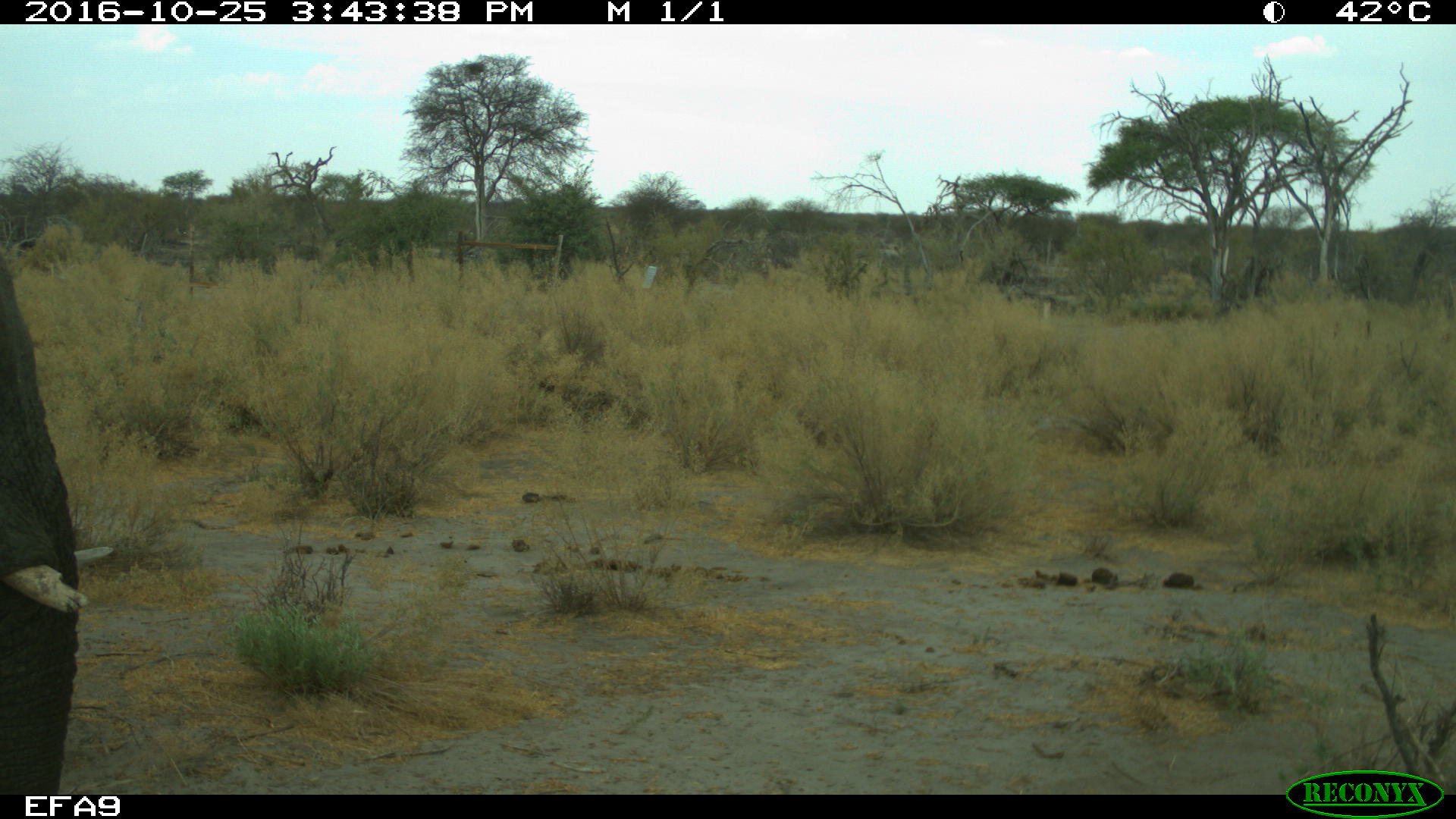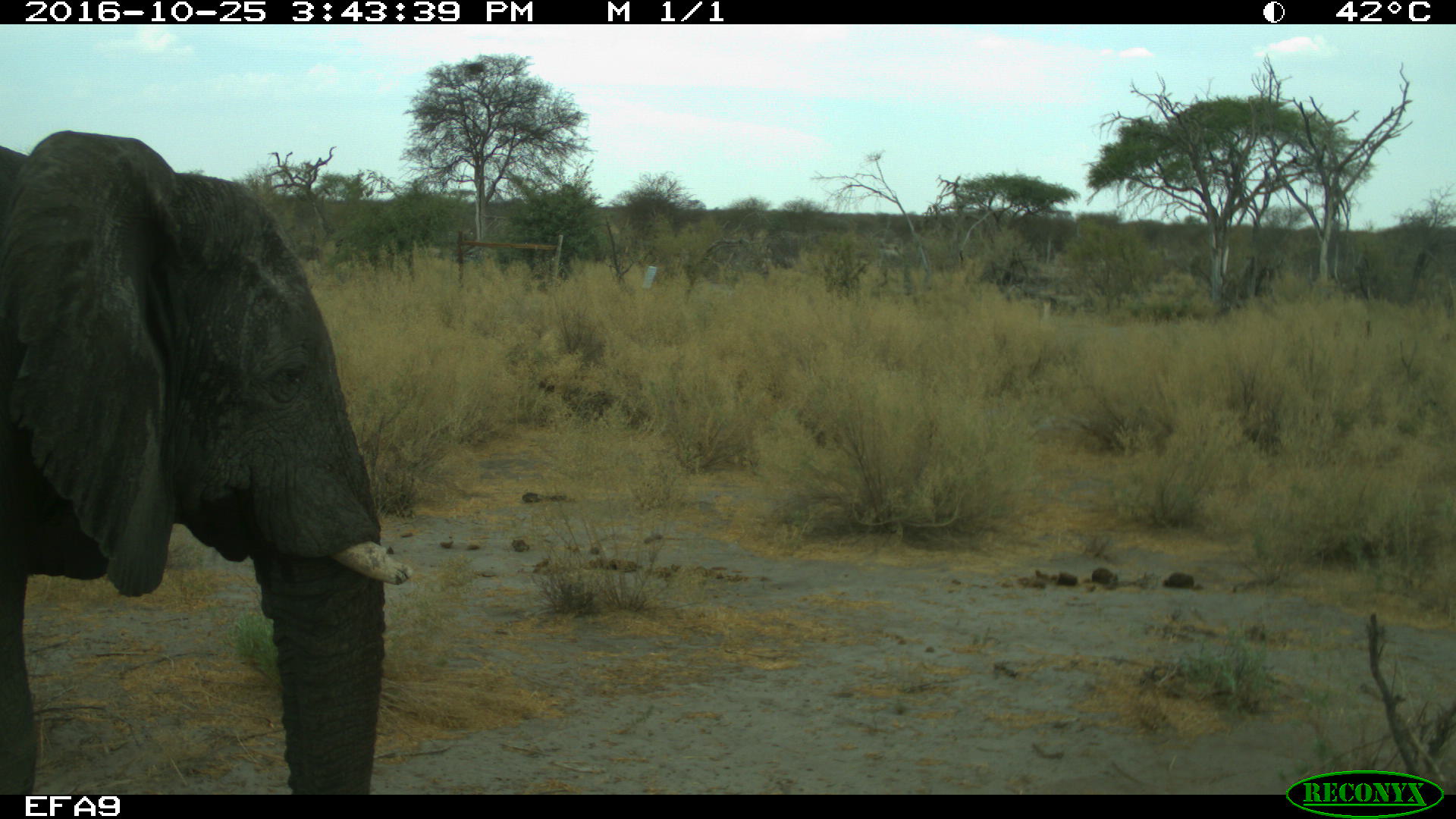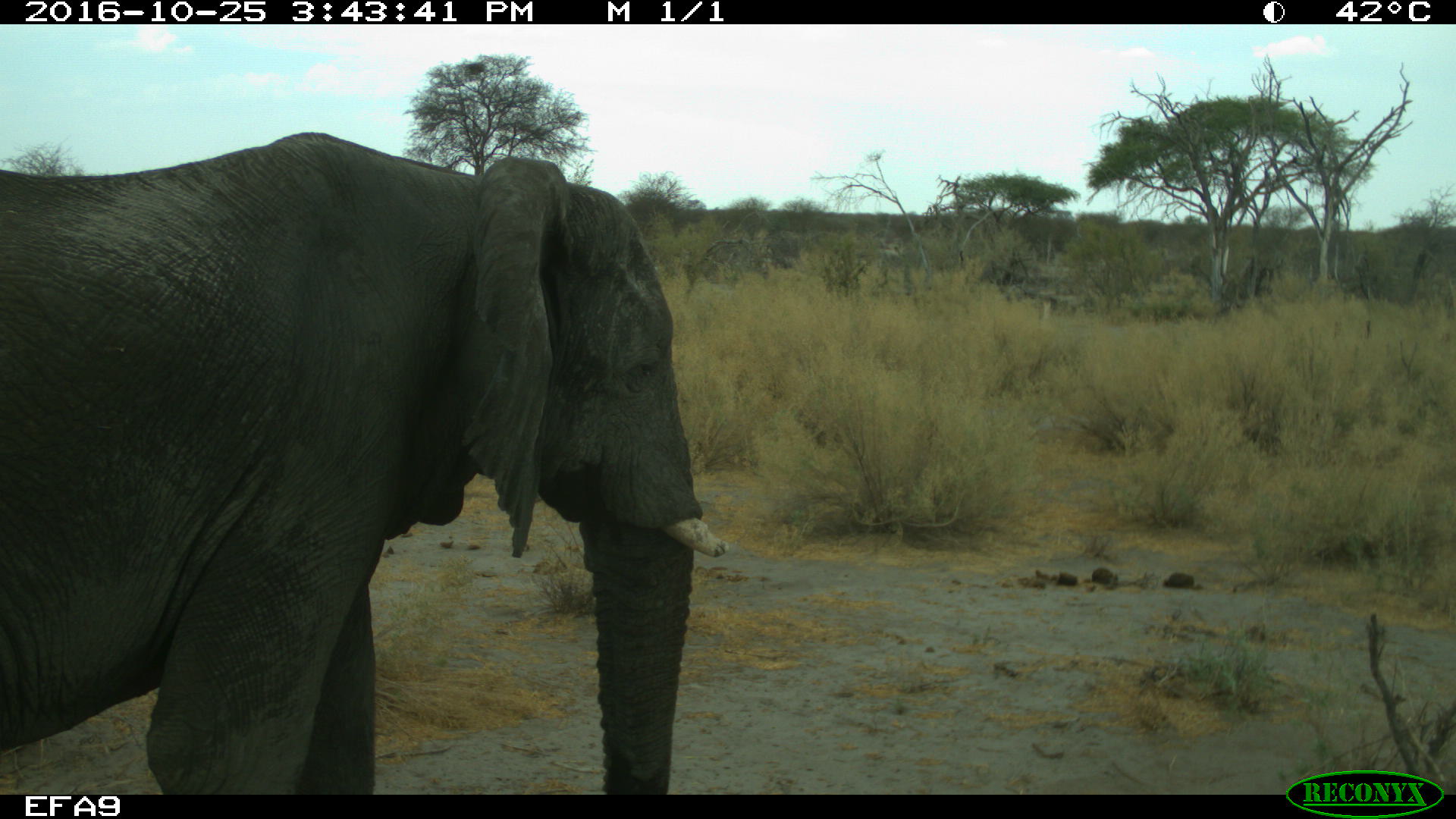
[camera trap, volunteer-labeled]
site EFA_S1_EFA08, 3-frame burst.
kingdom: Animalia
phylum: Chordata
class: Mammalia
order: Proboscidea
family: Elephantidae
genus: Loxodonta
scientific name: Loxodonta africana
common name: african bush elephant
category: elephant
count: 1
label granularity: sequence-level